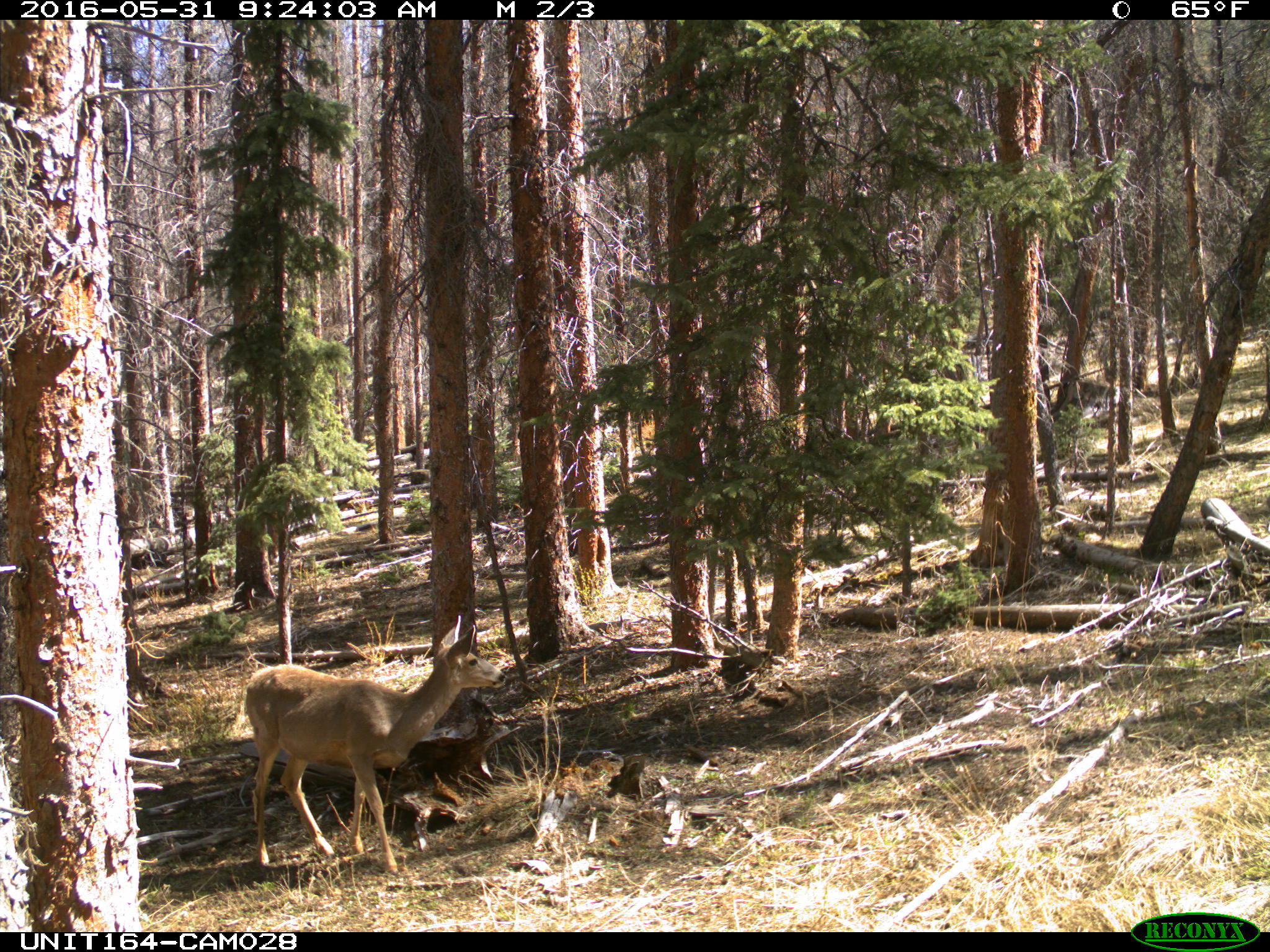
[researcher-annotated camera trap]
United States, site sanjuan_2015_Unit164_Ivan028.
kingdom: Animalia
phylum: Chordata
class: Mammalia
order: Artiodactyla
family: Cervidae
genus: Odocoileus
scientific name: Odocoileus hemionus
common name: mule deer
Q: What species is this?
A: Odocoileus hemionus (mule deer).